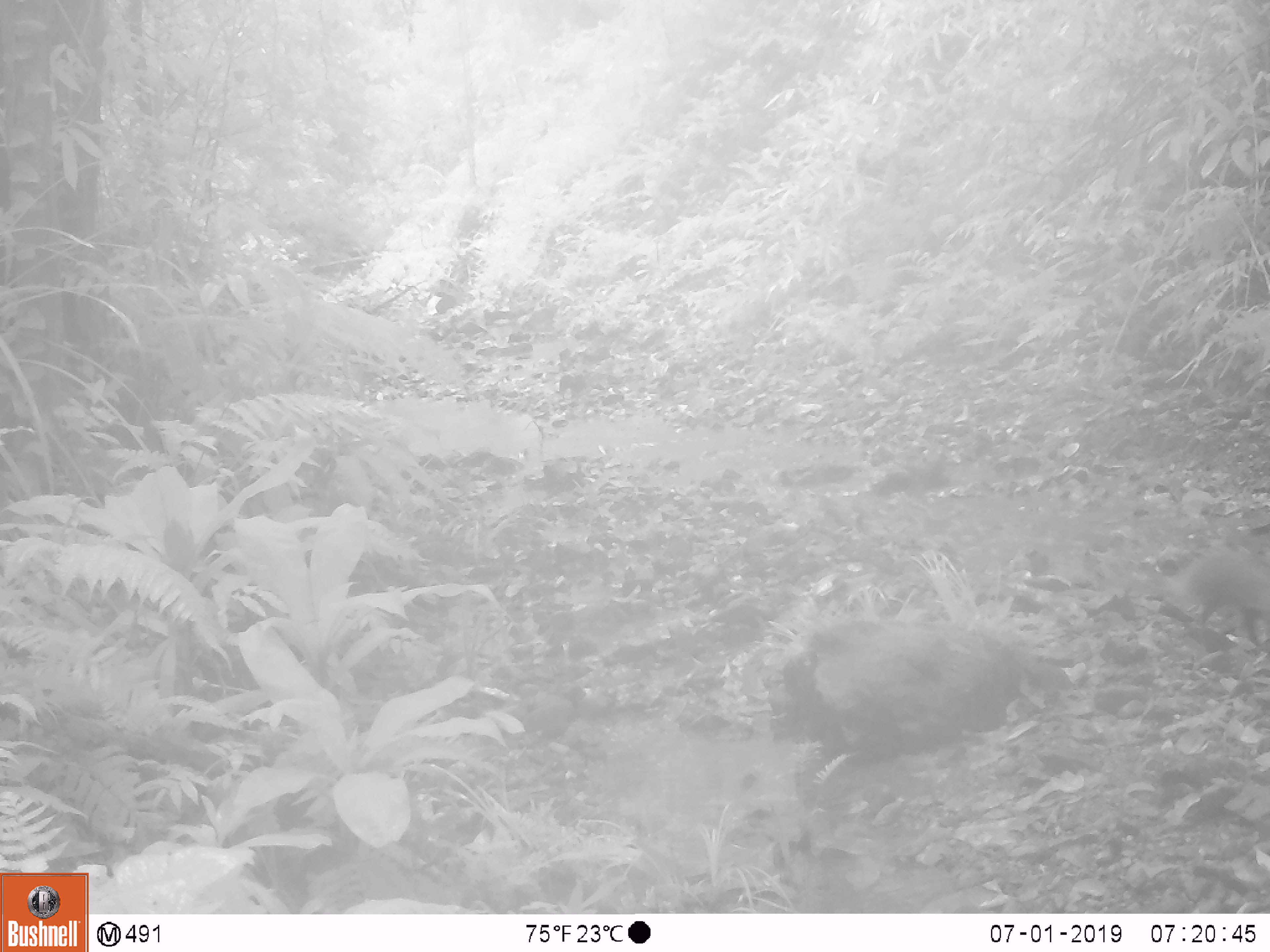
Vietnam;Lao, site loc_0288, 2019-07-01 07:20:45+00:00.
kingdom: Animalia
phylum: Chordata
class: Mammalia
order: Carnivora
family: Herpestidae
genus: Urva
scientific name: Urva urva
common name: crab-eating mongoose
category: crab eating mongoose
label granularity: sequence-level